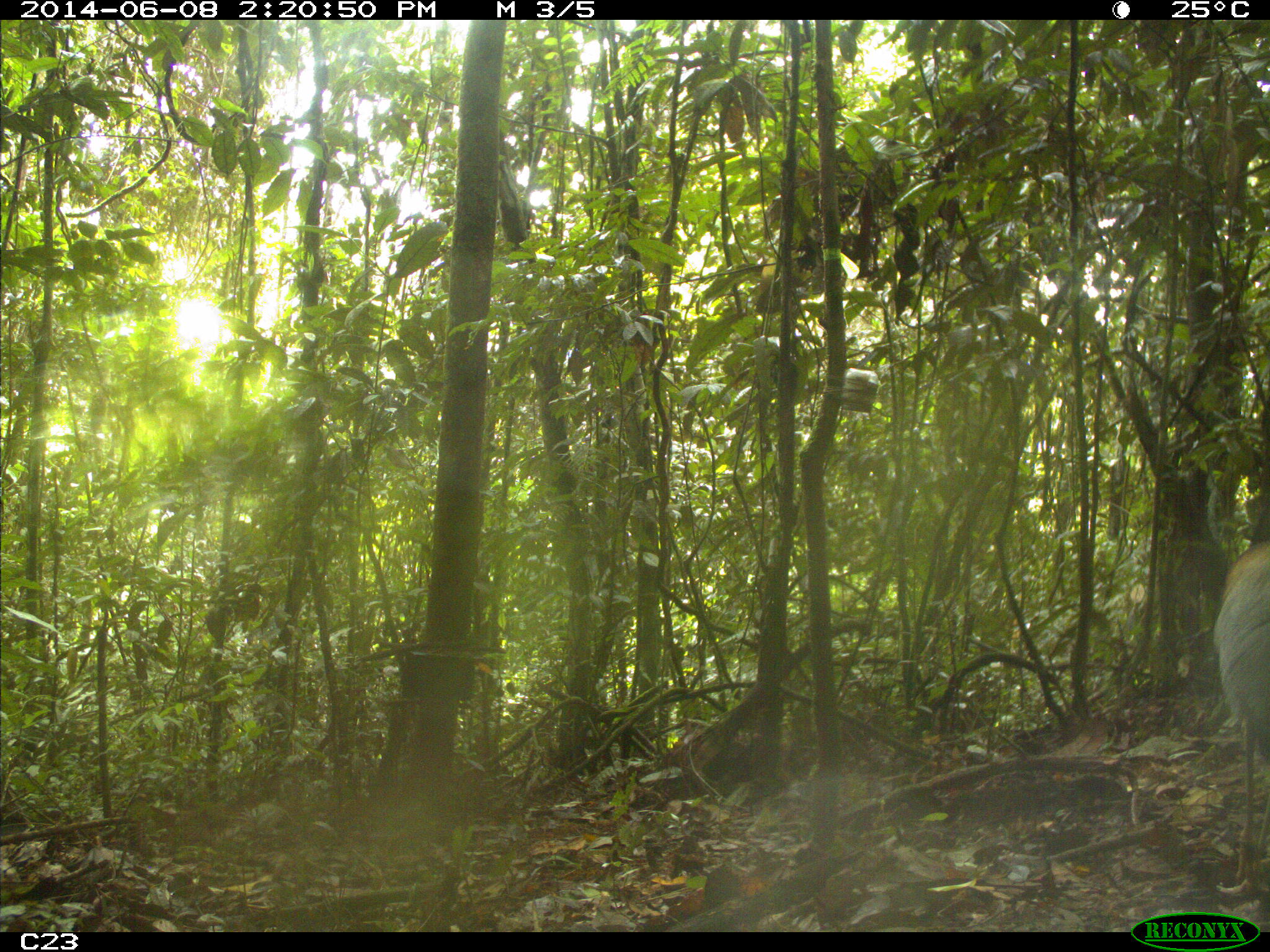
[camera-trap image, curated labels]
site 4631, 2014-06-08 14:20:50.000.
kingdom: Animalia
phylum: Chordata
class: Aves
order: Gruiformes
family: Psophiidae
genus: Psophia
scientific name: Psophia crepitans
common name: gray-winged trumpeter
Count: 3.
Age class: adult.